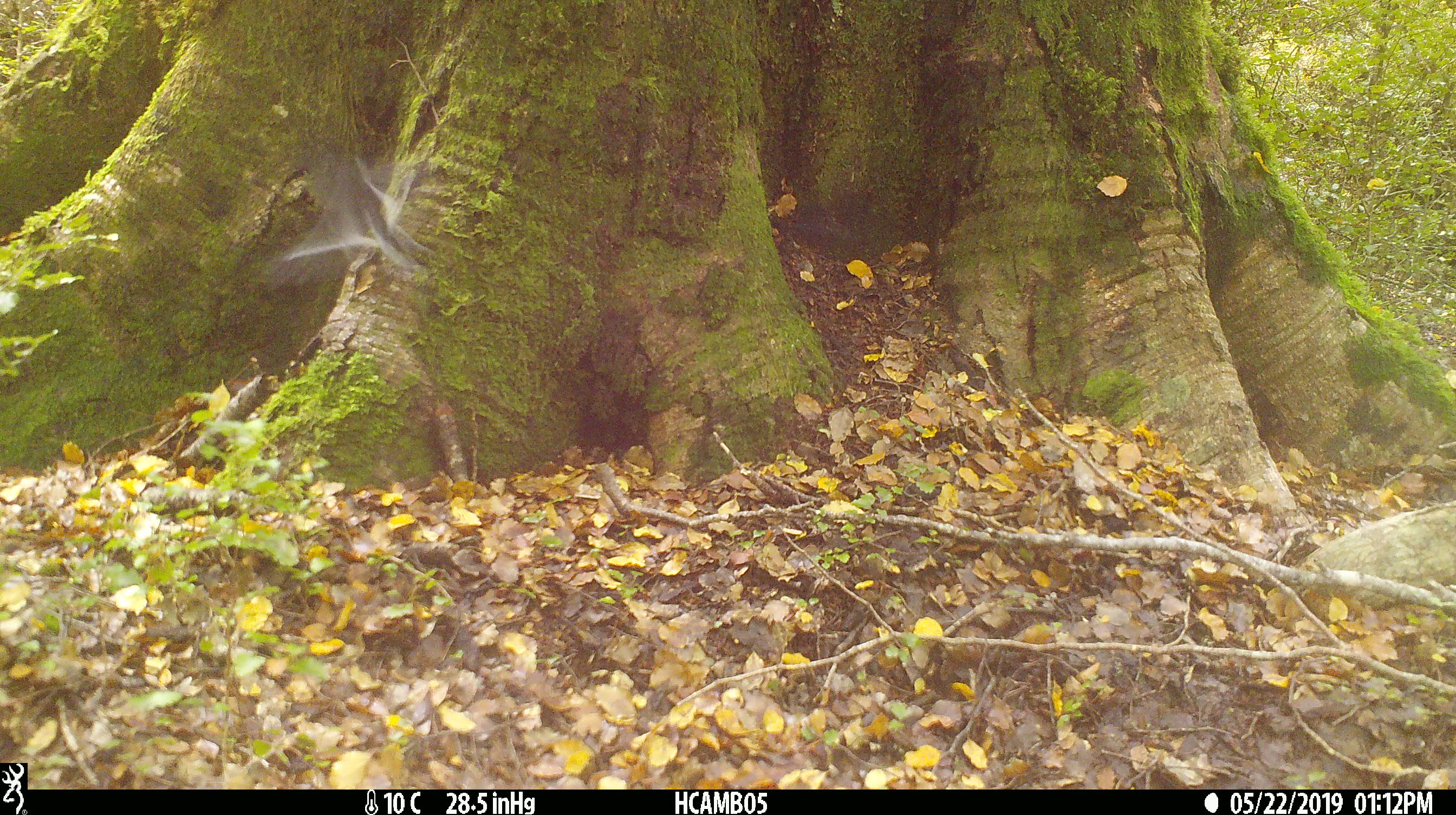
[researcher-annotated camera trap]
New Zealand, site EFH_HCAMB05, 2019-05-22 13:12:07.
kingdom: Animalia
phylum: Chordata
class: Aves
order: Passeriformes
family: Petroicidae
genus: Petroica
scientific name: Petroica macrocephala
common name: tomtit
Tomtit (Petroica macrocephala).